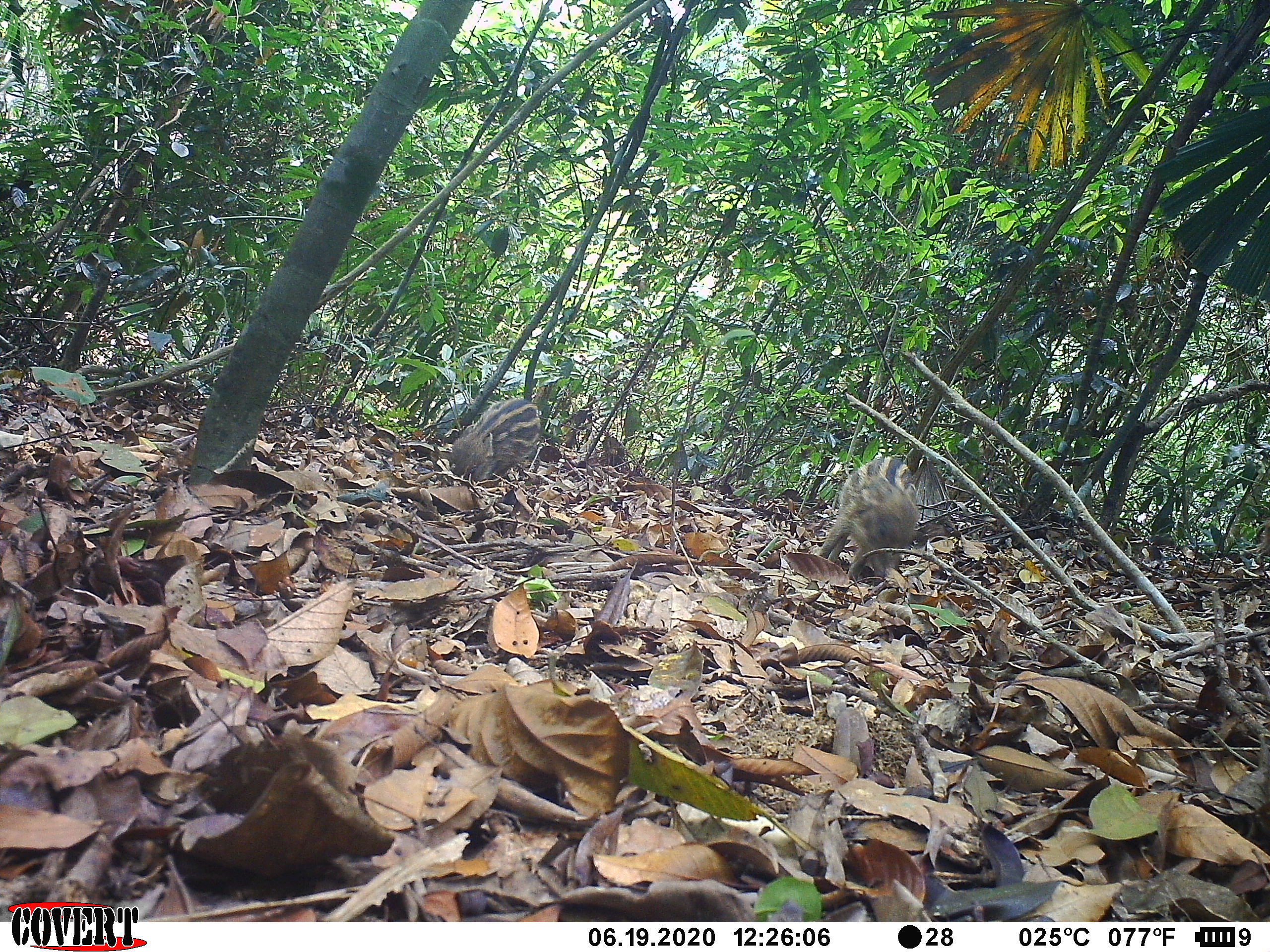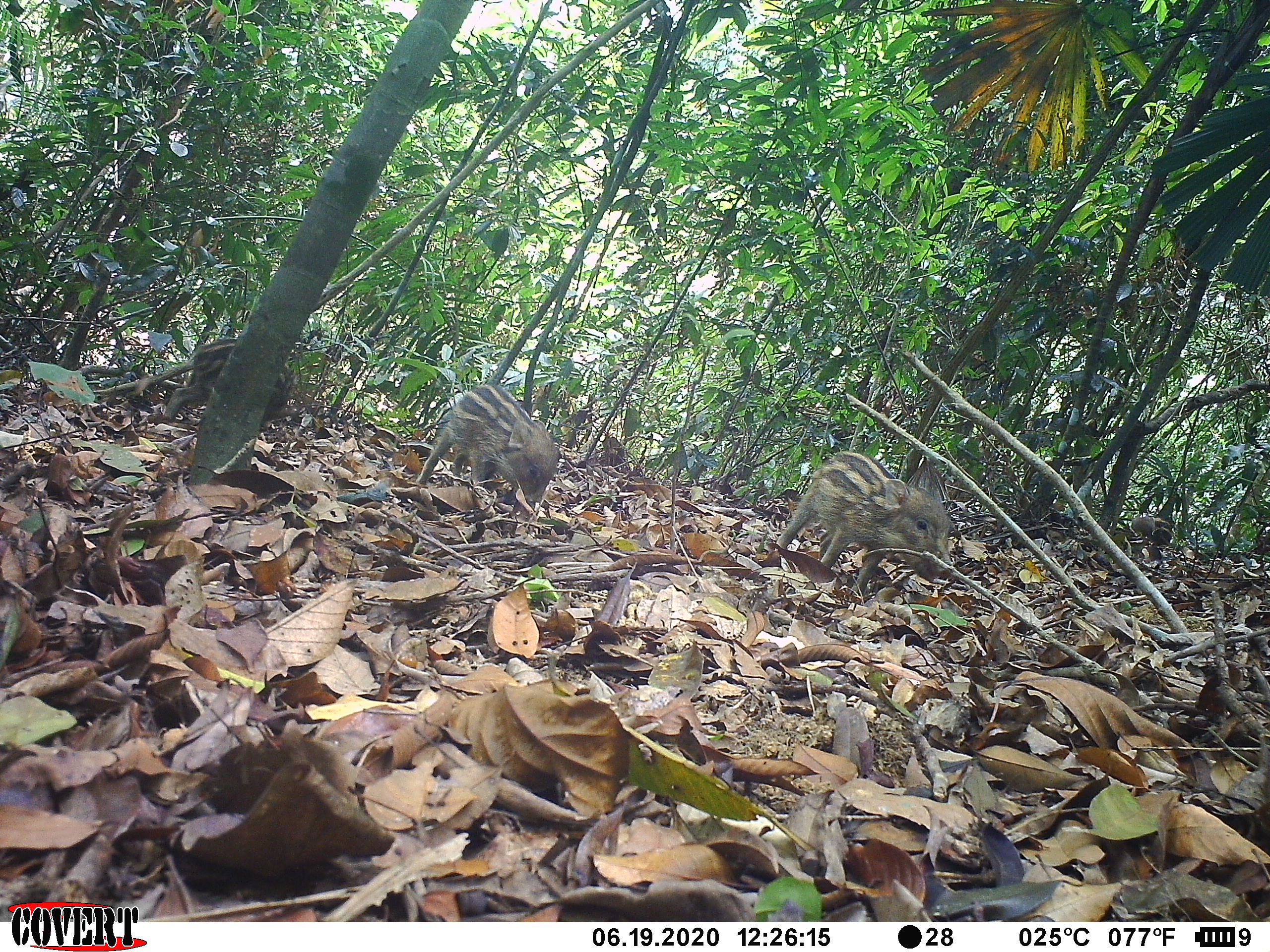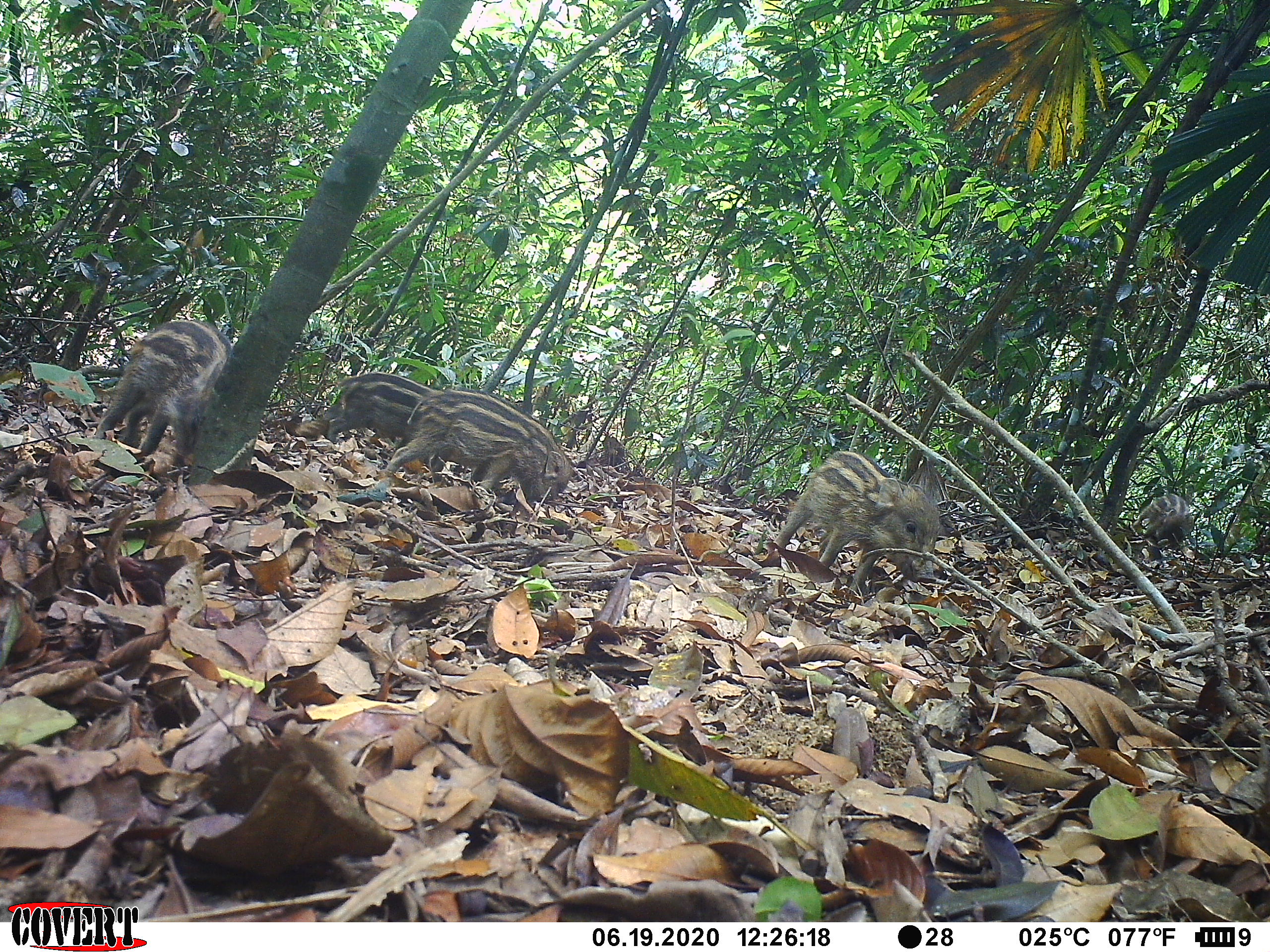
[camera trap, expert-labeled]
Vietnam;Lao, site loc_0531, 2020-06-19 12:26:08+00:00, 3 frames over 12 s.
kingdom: Animalia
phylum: Chordata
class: Mammalia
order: Artiodactyla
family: Suidae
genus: Sus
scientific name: Sus scrofa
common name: eurasian wild pig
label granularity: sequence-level